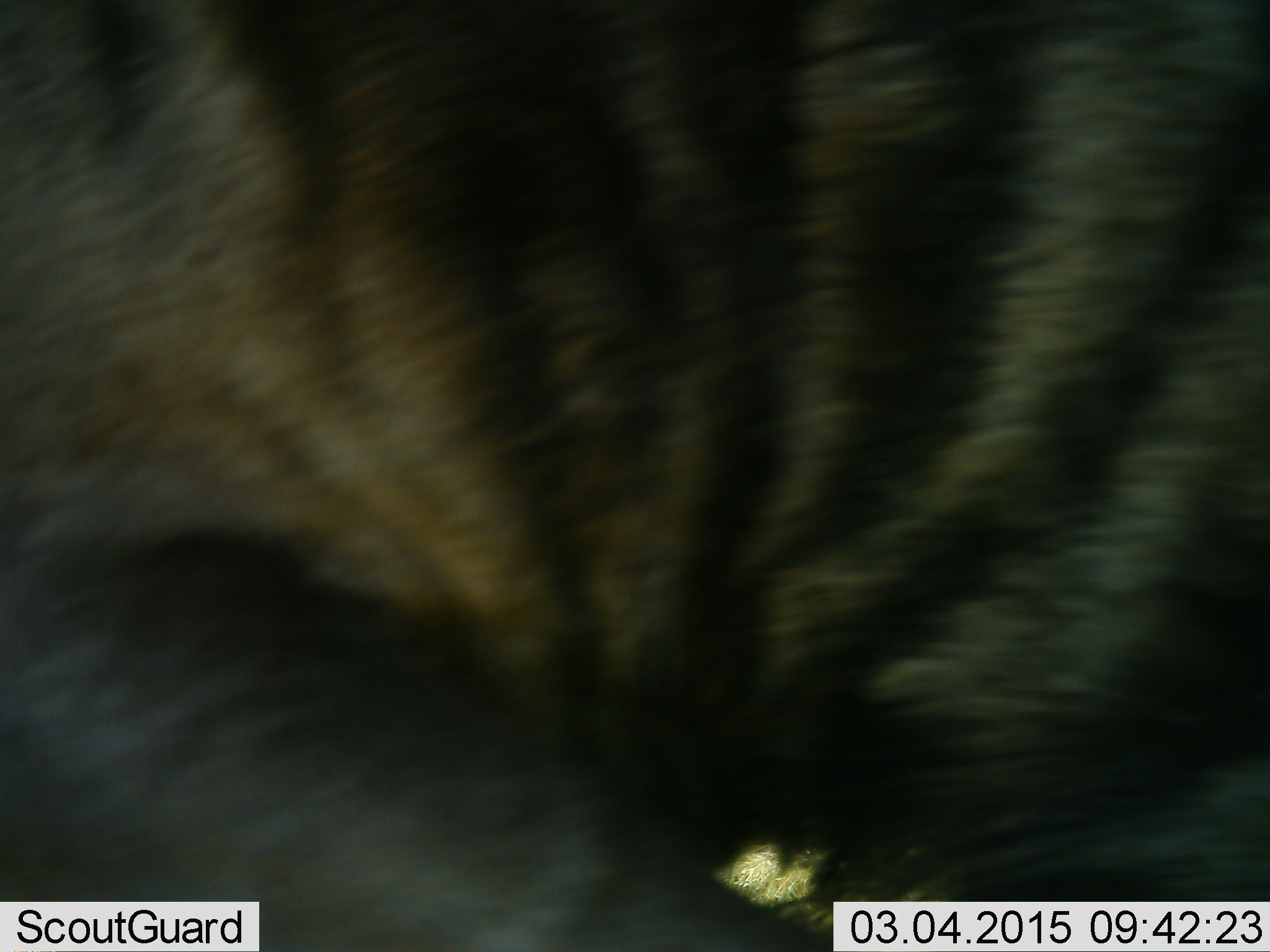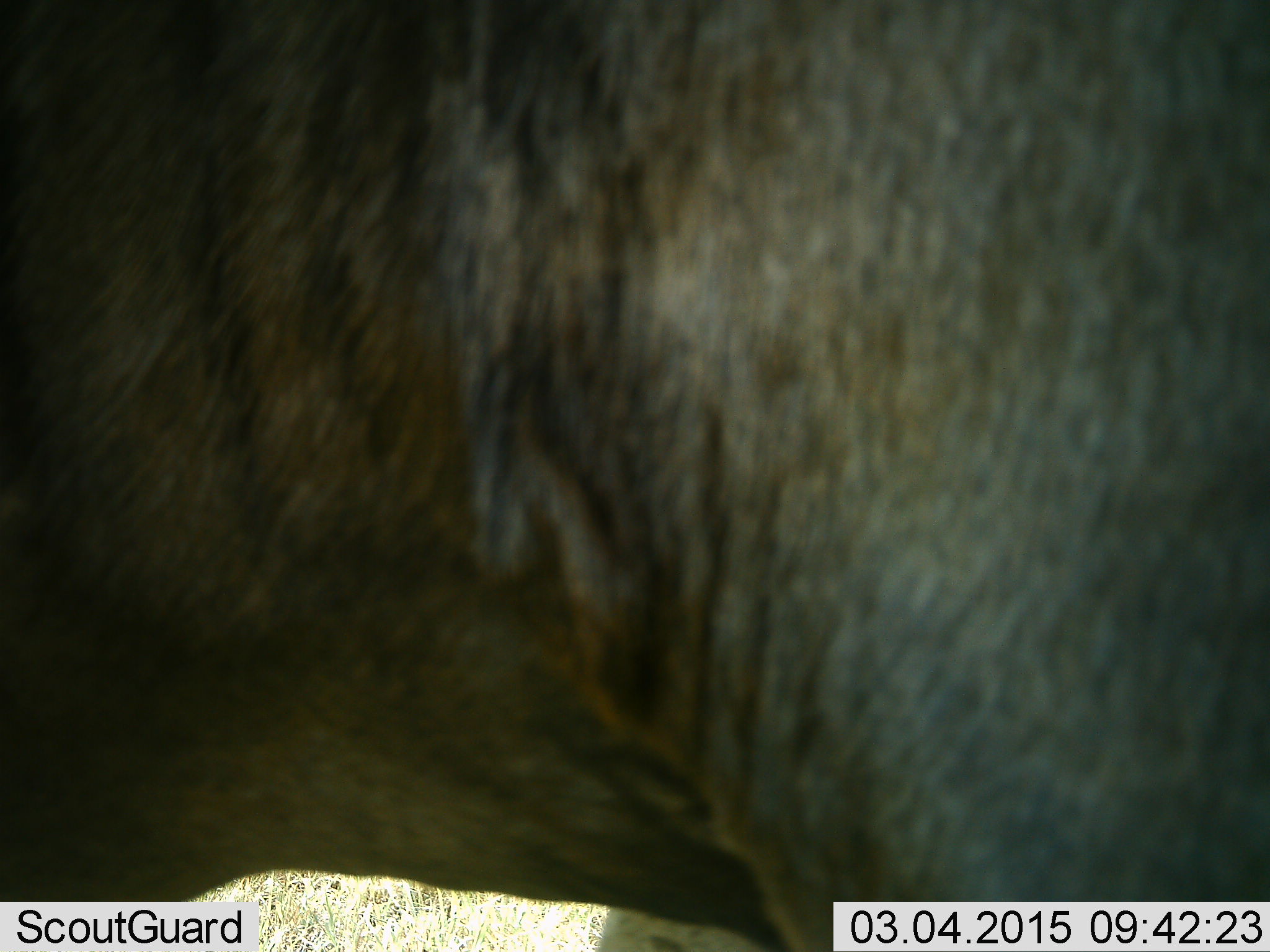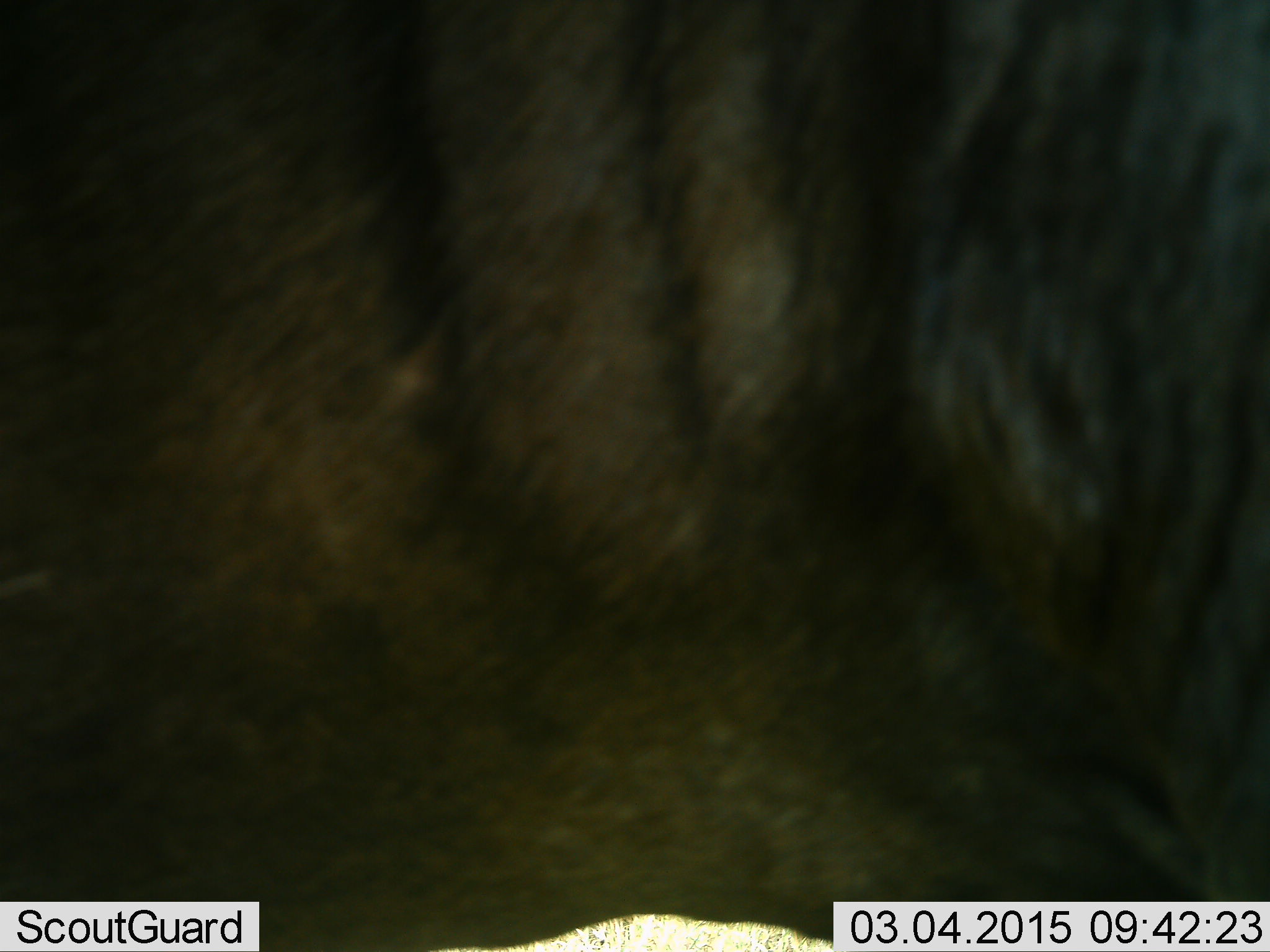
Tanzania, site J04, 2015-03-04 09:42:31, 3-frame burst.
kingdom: Animalia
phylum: Chordata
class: Mammalia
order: Artiodactyla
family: Bovidae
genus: Connochaetes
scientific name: Connochaetes taurinus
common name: blue wildebeest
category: wildebeest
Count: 1.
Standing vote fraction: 70%.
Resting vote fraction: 0%.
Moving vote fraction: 30%.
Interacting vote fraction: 0%.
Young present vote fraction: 0%.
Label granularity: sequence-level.